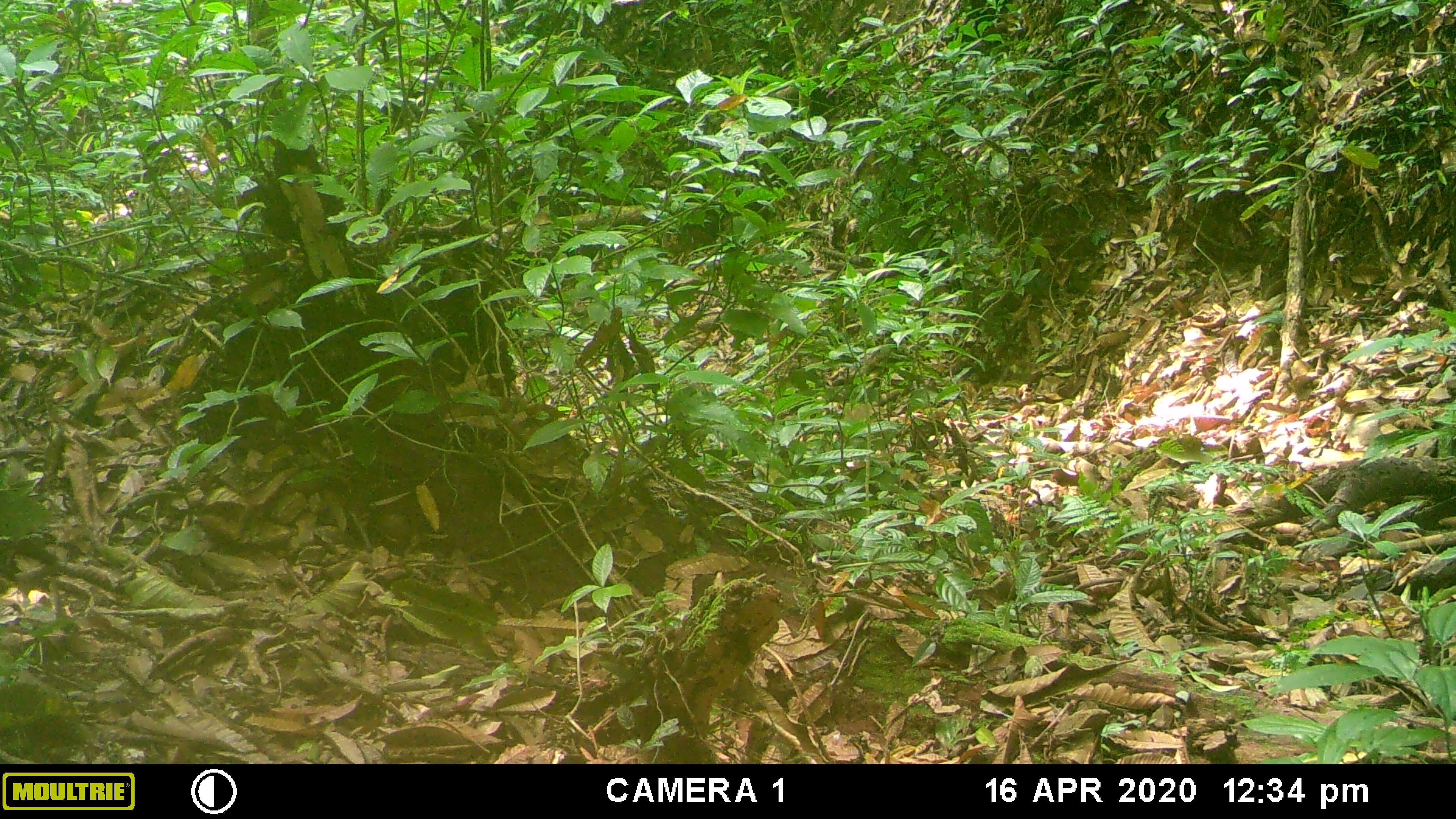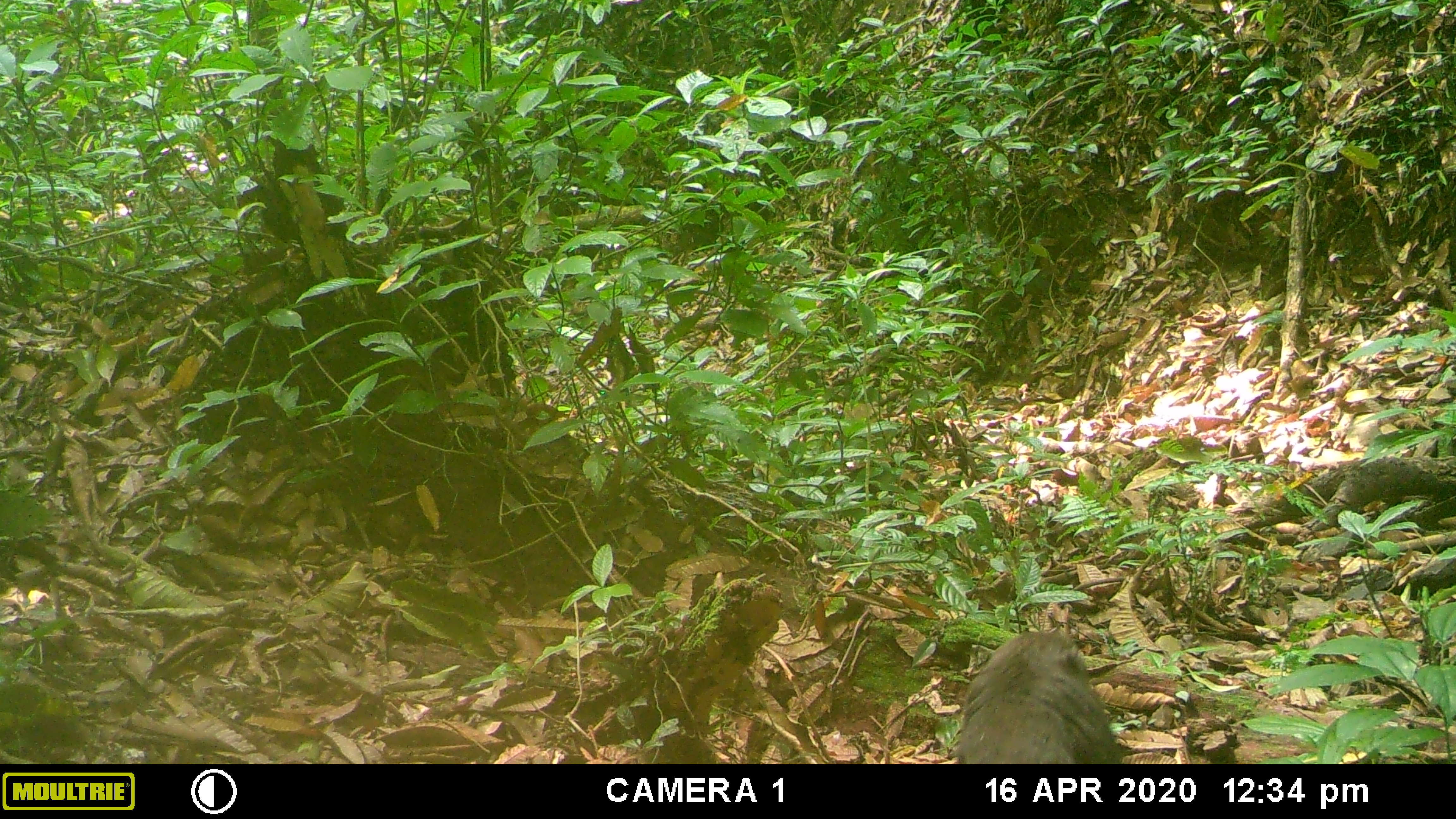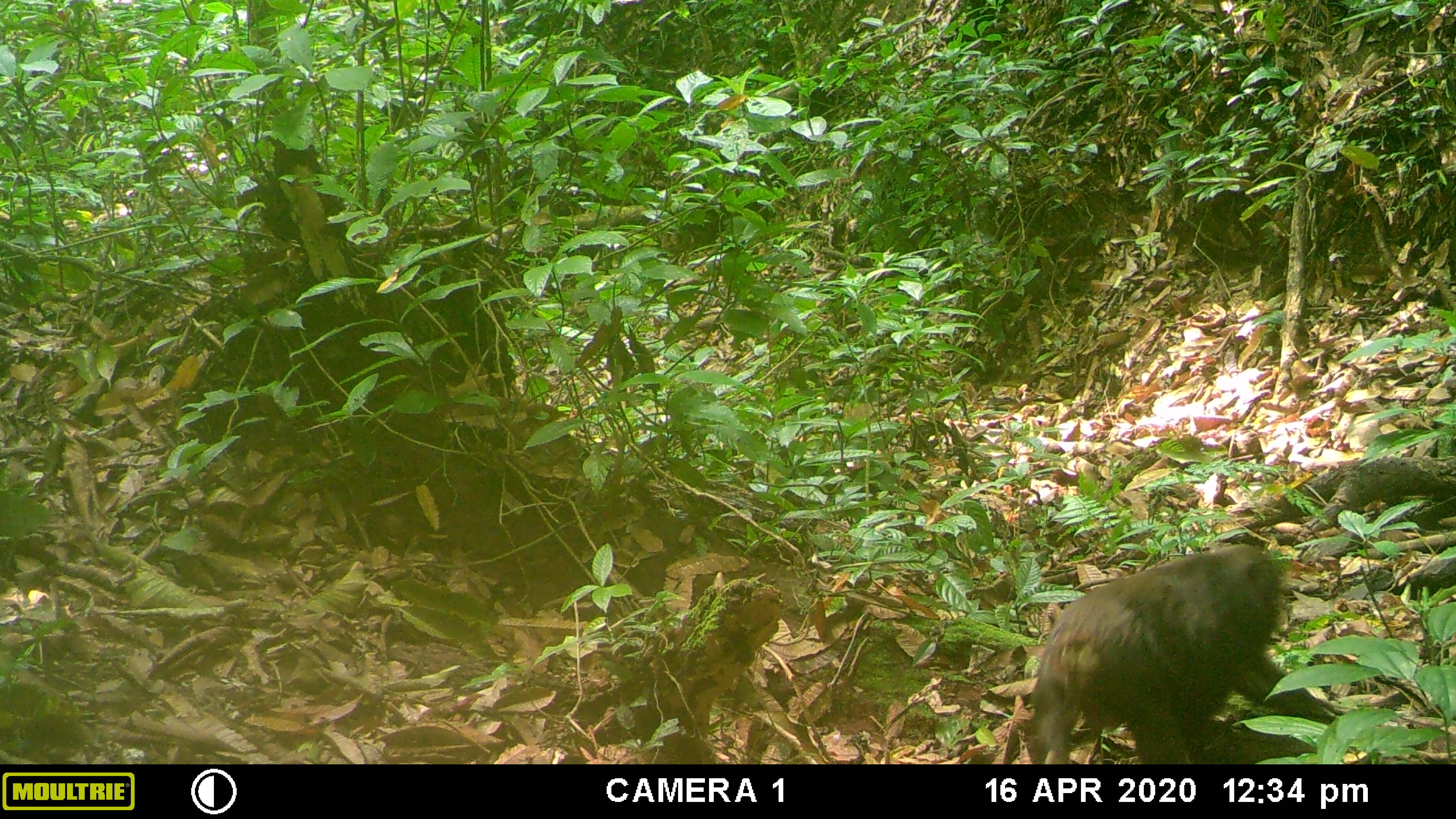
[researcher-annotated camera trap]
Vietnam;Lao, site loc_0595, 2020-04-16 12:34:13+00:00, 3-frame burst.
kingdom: Animalia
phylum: Chordata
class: Mammalia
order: Primates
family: Cercopithecidae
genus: Macaca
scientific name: Macaca arctoides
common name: stump-tailed macaque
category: stump tailed macaque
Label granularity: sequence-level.